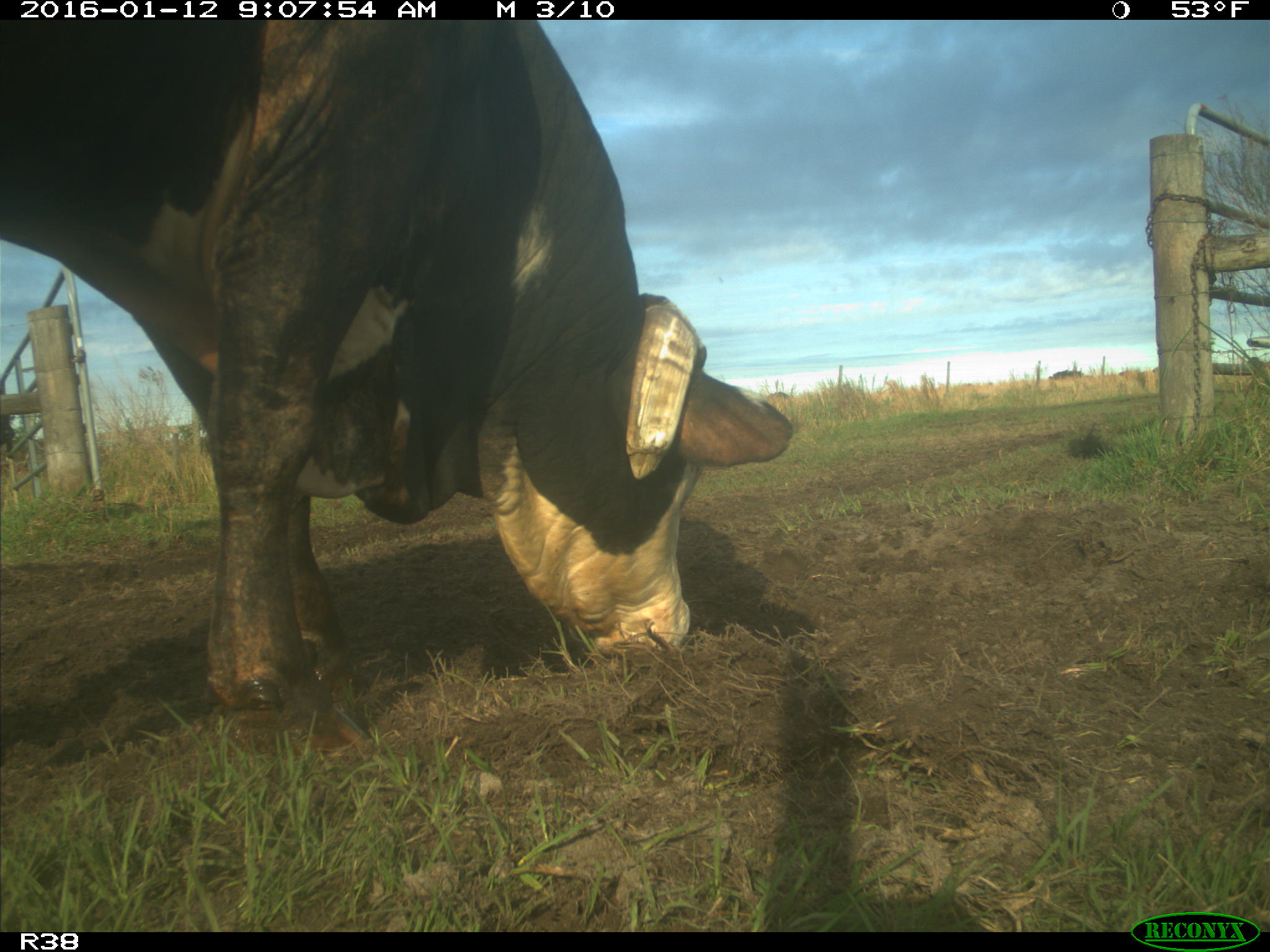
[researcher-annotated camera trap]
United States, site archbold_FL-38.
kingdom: Animalia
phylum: Chordata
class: Mammalia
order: Artiodactyla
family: Bovidae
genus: Bos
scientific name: Bos taurus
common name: domestic cow